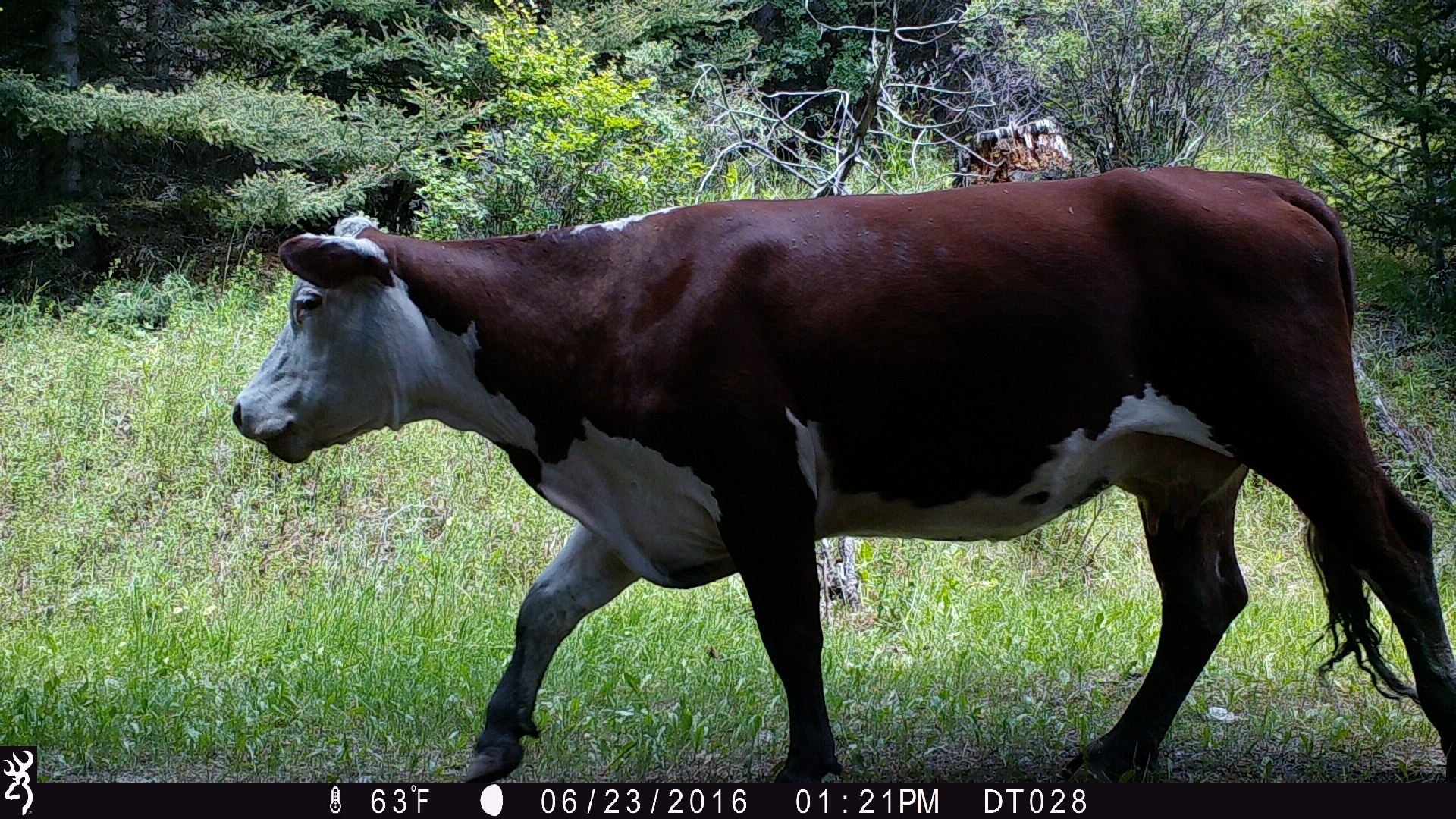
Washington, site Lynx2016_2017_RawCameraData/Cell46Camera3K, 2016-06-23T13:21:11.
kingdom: Animalia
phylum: Chordata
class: Mammalia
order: Artiodactyla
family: Bovidae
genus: Bos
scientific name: Bos taurus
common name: domestic cattle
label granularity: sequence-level